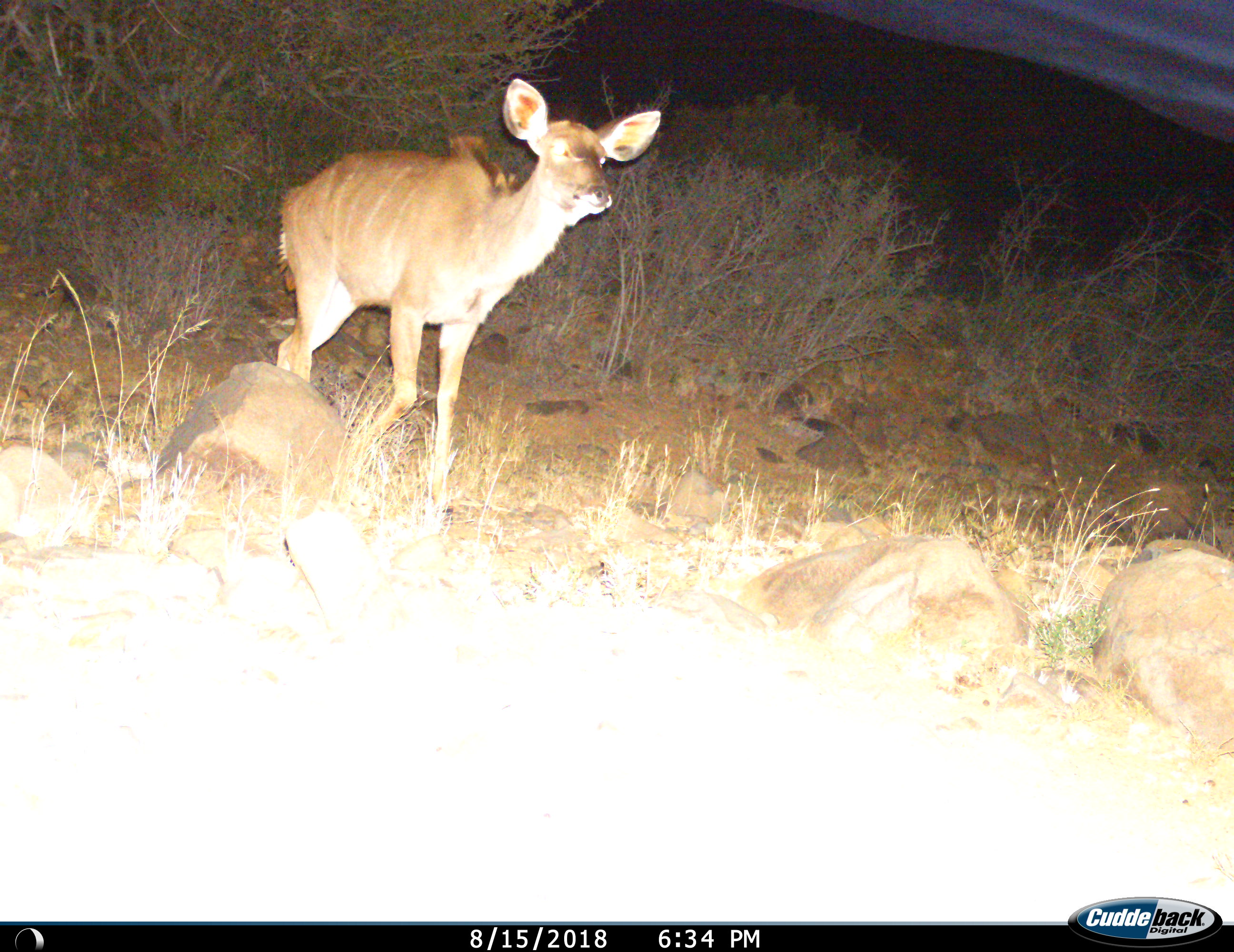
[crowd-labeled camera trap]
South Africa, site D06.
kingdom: Animalia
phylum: Chordata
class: Mammalia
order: Artiodactyla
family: Bovidae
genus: Tragelaphus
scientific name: Tragelaphus strepsiceros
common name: greater kudu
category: kudu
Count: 1.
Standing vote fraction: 38%.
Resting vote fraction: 0%.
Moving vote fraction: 62%.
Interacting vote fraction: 0%.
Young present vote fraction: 25%.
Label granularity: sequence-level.